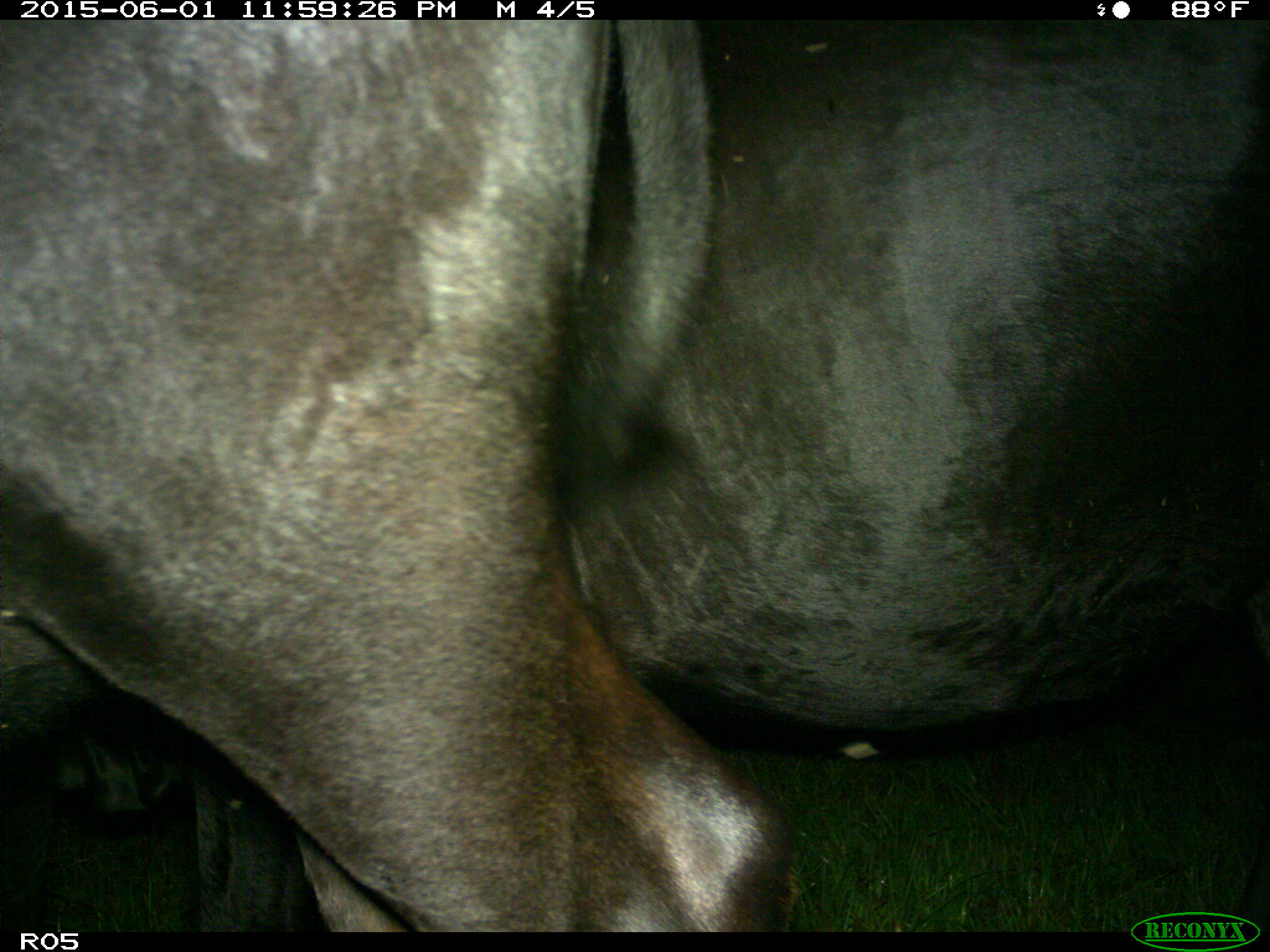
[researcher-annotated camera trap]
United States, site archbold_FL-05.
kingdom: Animalia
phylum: Chordata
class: Mammalia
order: Artiodactyla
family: Bovidae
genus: Bos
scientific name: Bos taurus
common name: domestic cow